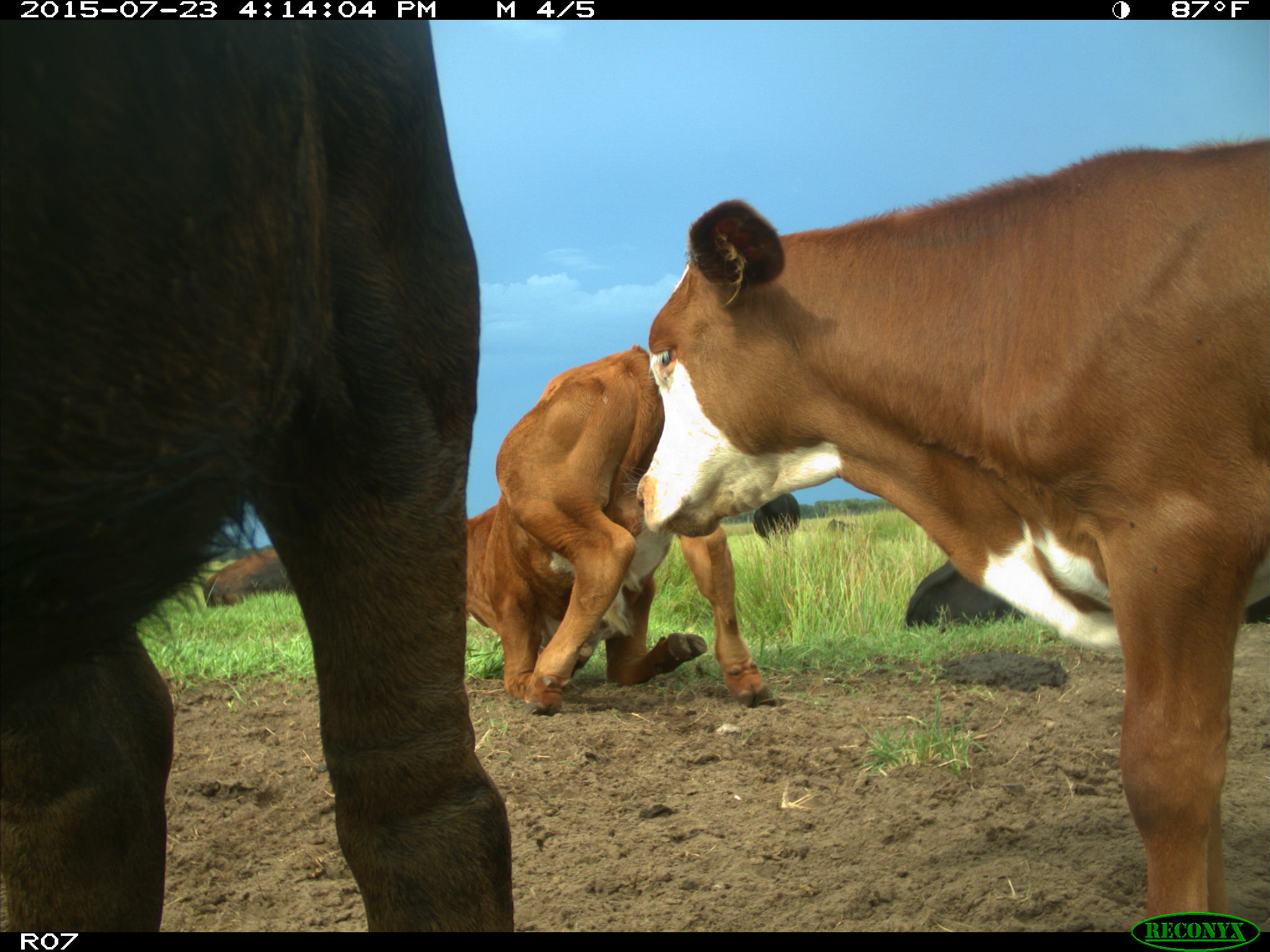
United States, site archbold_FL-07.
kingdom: Animalia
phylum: Chordata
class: Mammalia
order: Artiodactyla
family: Bovidae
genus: Bos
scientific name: Bos taurus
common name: domestic cow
Bos taurus (domestic cow).